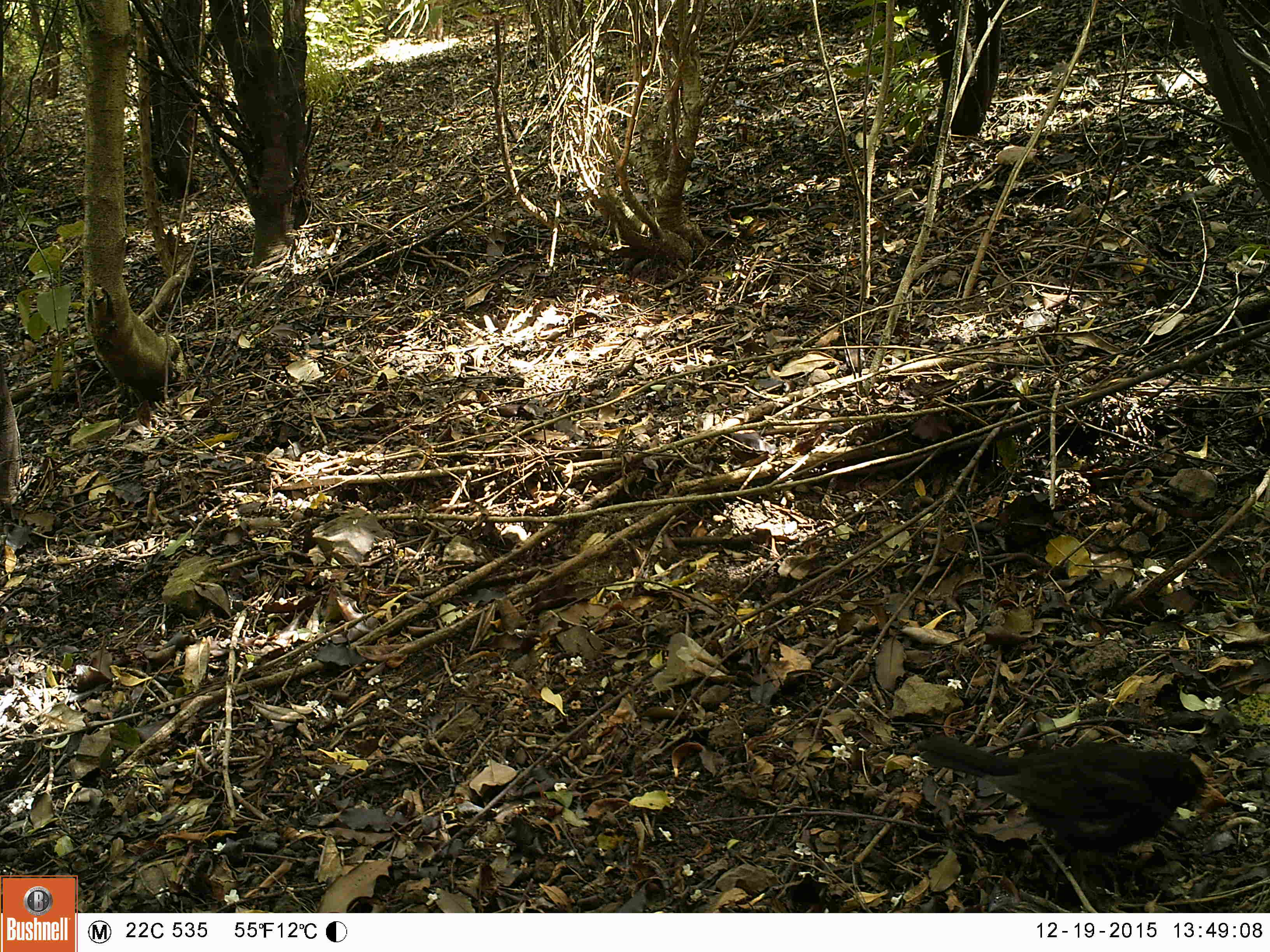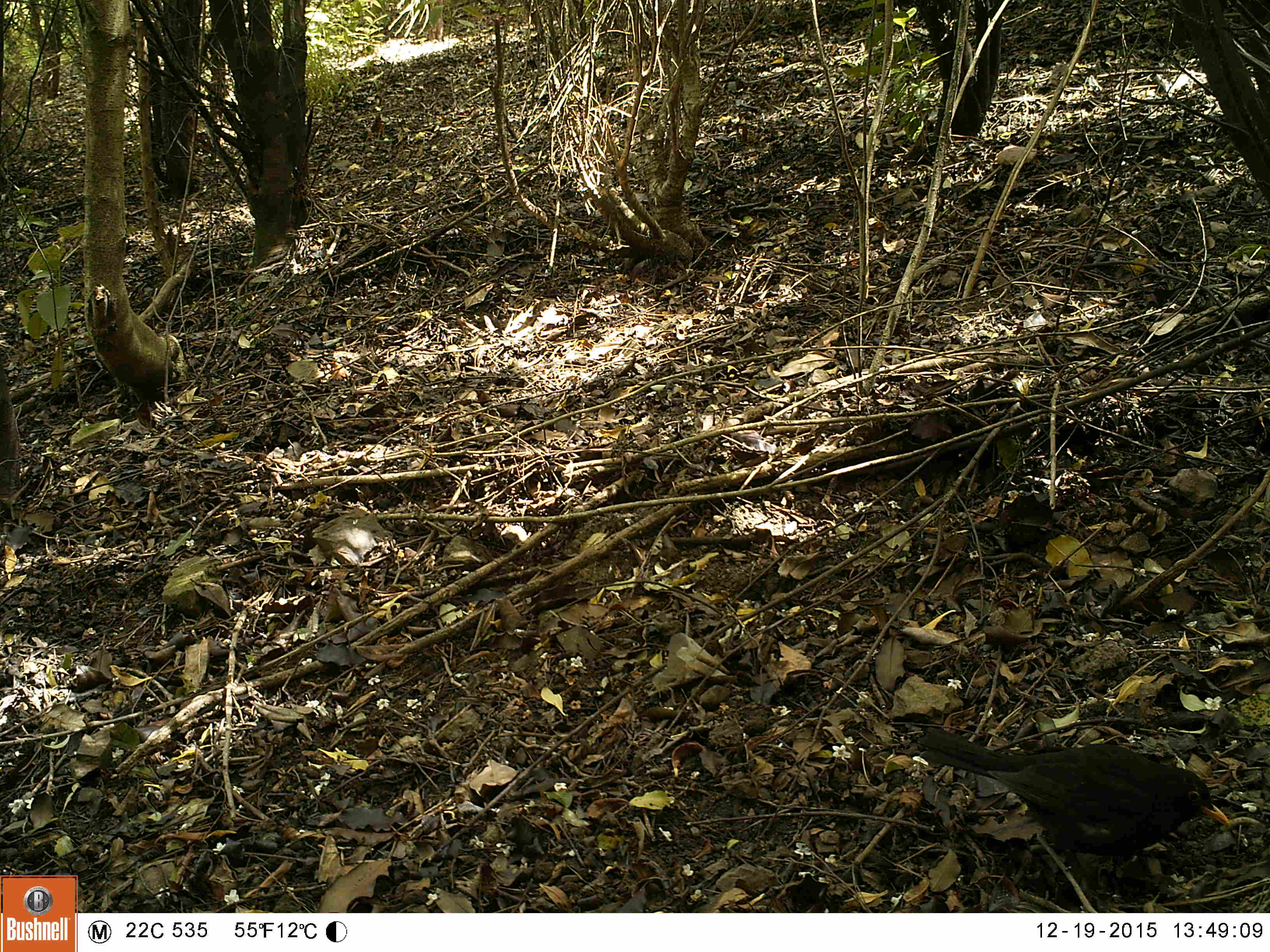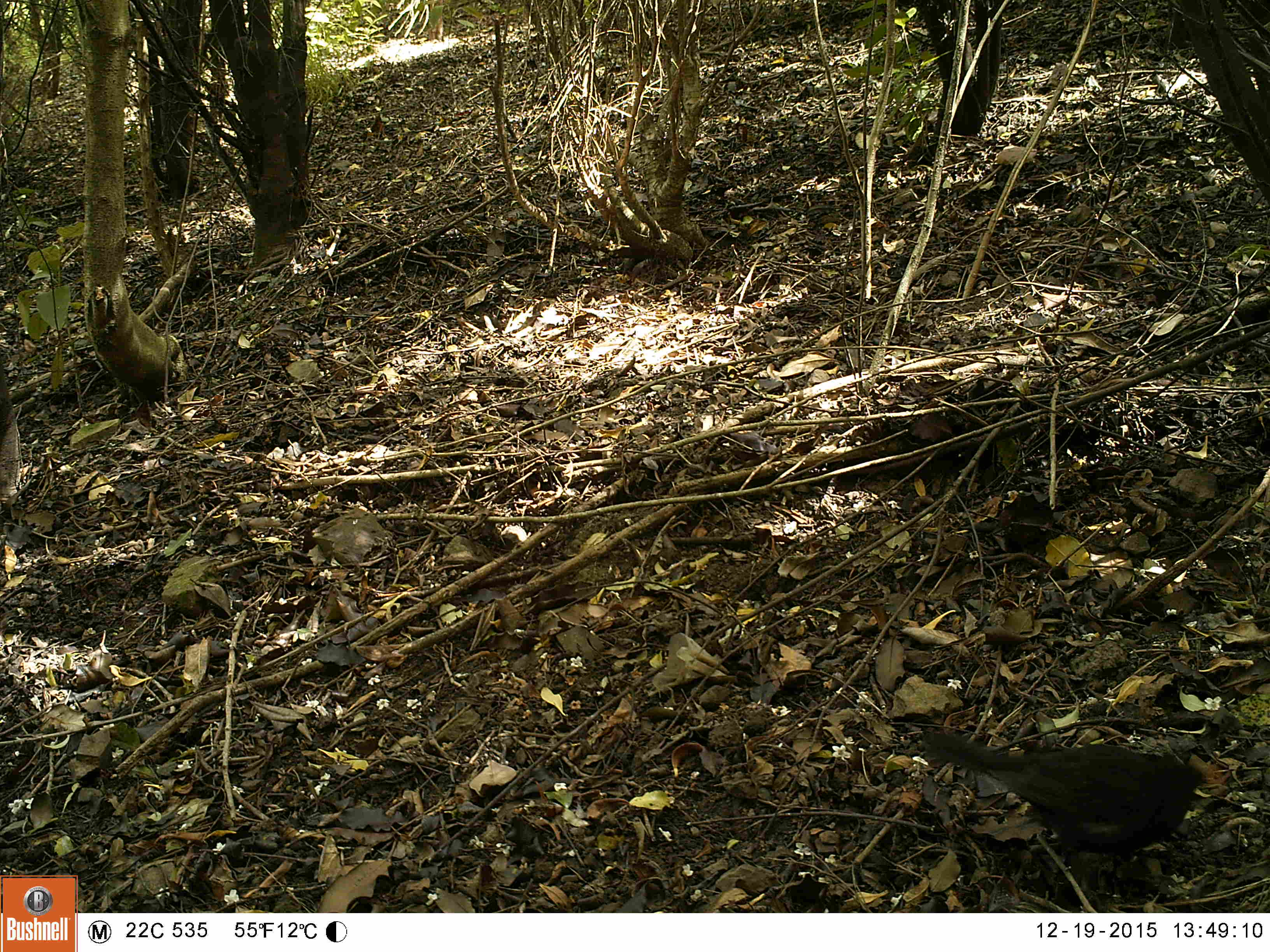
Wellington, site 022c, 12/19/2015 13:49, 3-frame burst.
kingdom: Animalia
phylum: Chordata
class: Aves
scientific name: Aves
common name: bird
Bird (Aves).